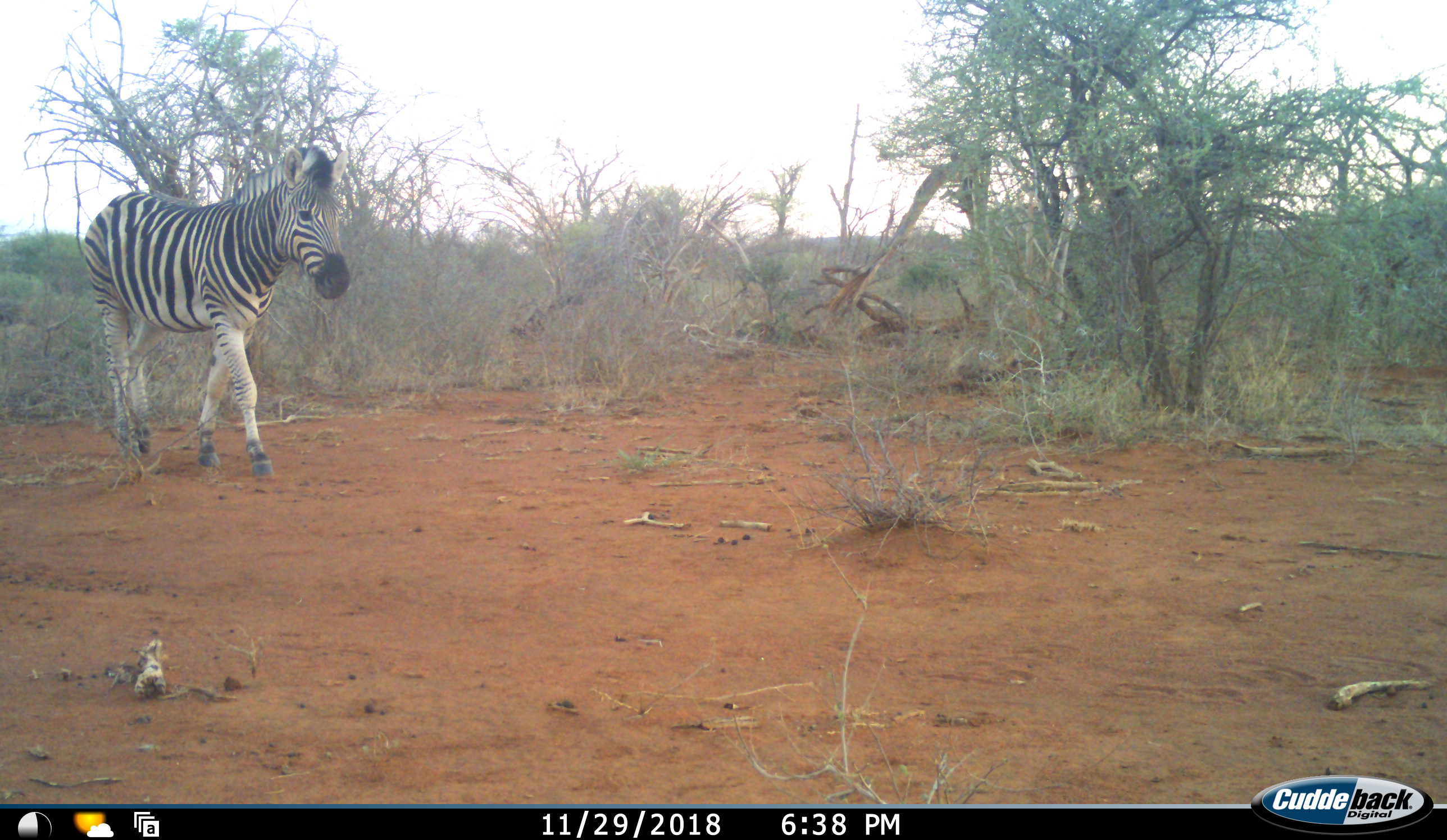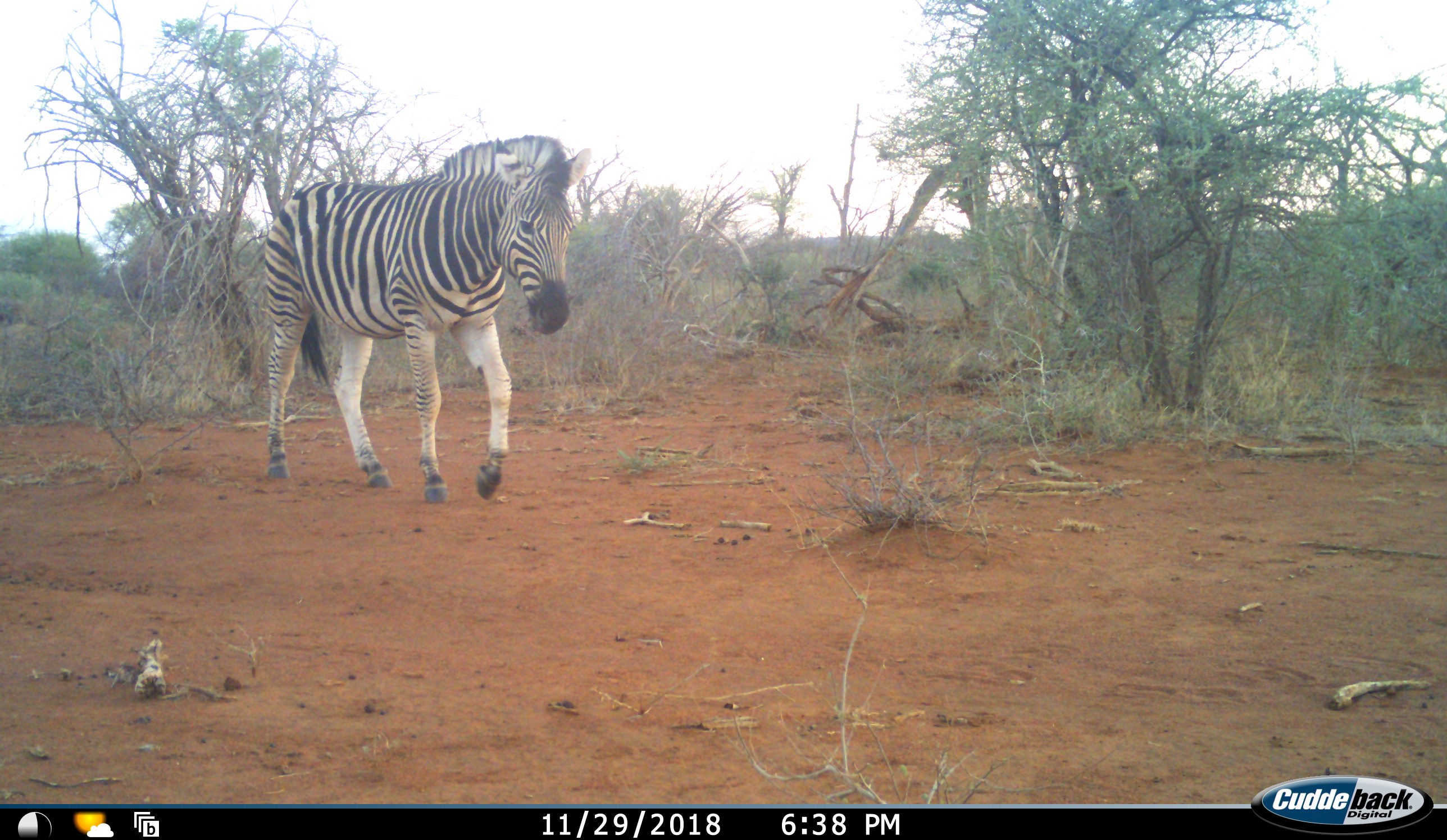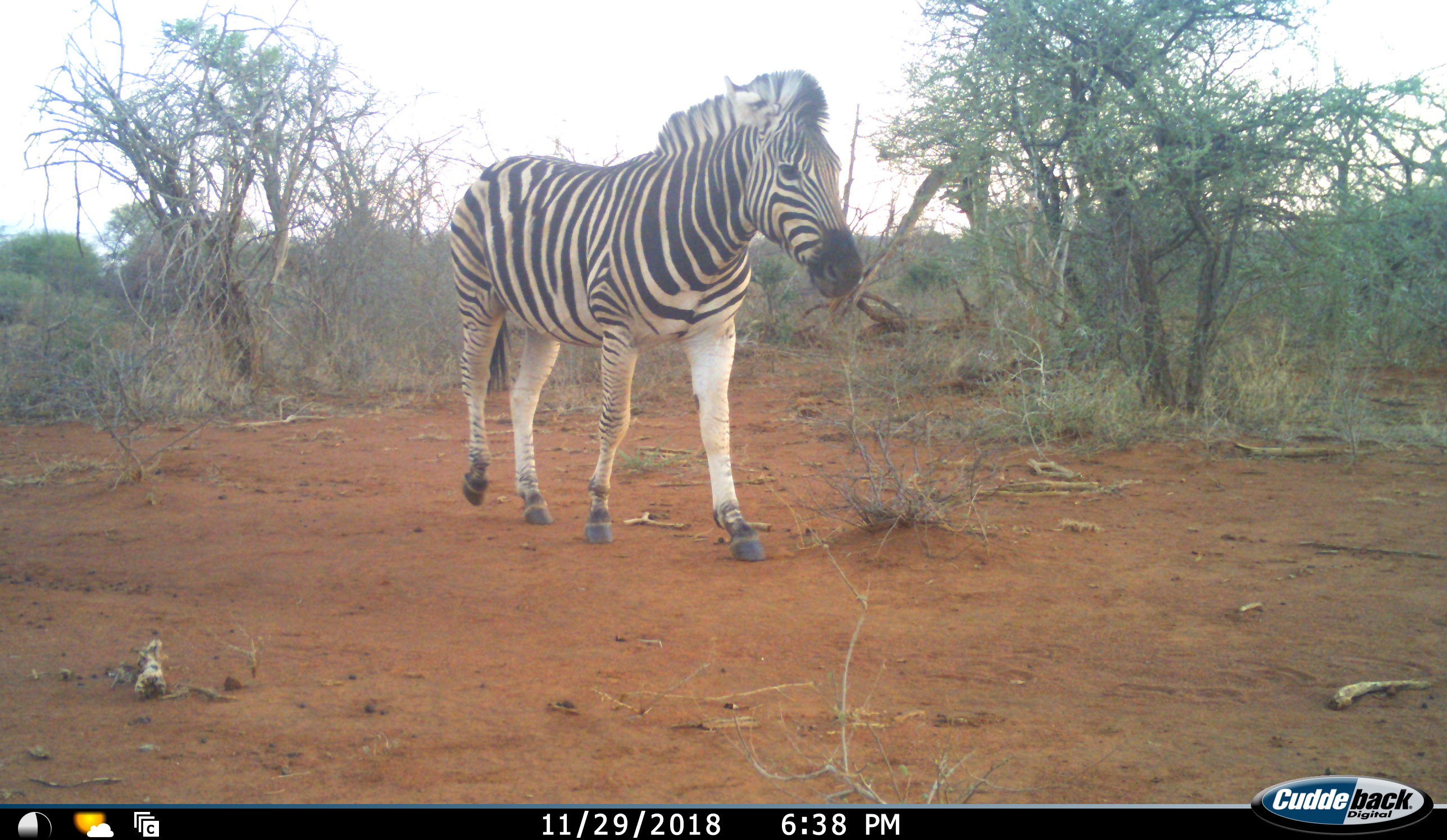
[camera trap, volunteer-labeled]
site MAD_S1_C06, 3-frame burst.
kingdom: Animalia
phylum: Chordata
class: Mammalia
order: Perissodactyla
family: Equidae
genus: Equus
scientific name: Equus quagga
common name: plains zebra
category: zebraplains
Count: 1.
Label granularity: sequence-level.